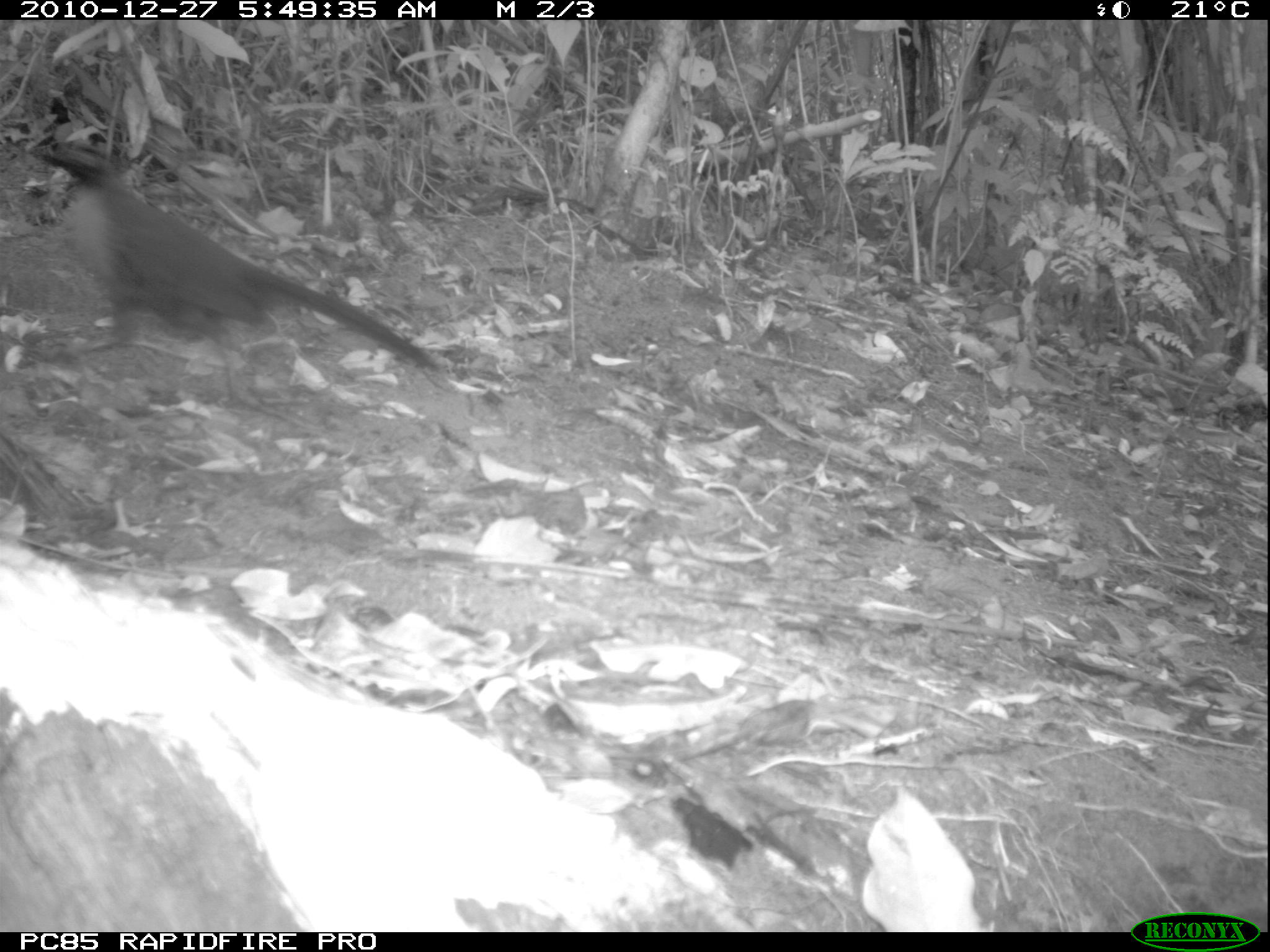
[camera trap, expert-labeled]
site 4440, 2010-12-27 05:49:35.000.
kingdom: Animalia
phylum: Chordata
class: Aves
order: Passeriformes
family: Cisticolidae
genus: Cisticola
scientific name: Cisticola cherina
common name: madagascar cisticola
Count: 1.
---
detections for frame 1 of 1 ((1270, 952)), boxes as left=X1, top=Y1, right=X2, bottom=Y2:
cisticola cherina: left=24, top=139, right=445, bottom=378